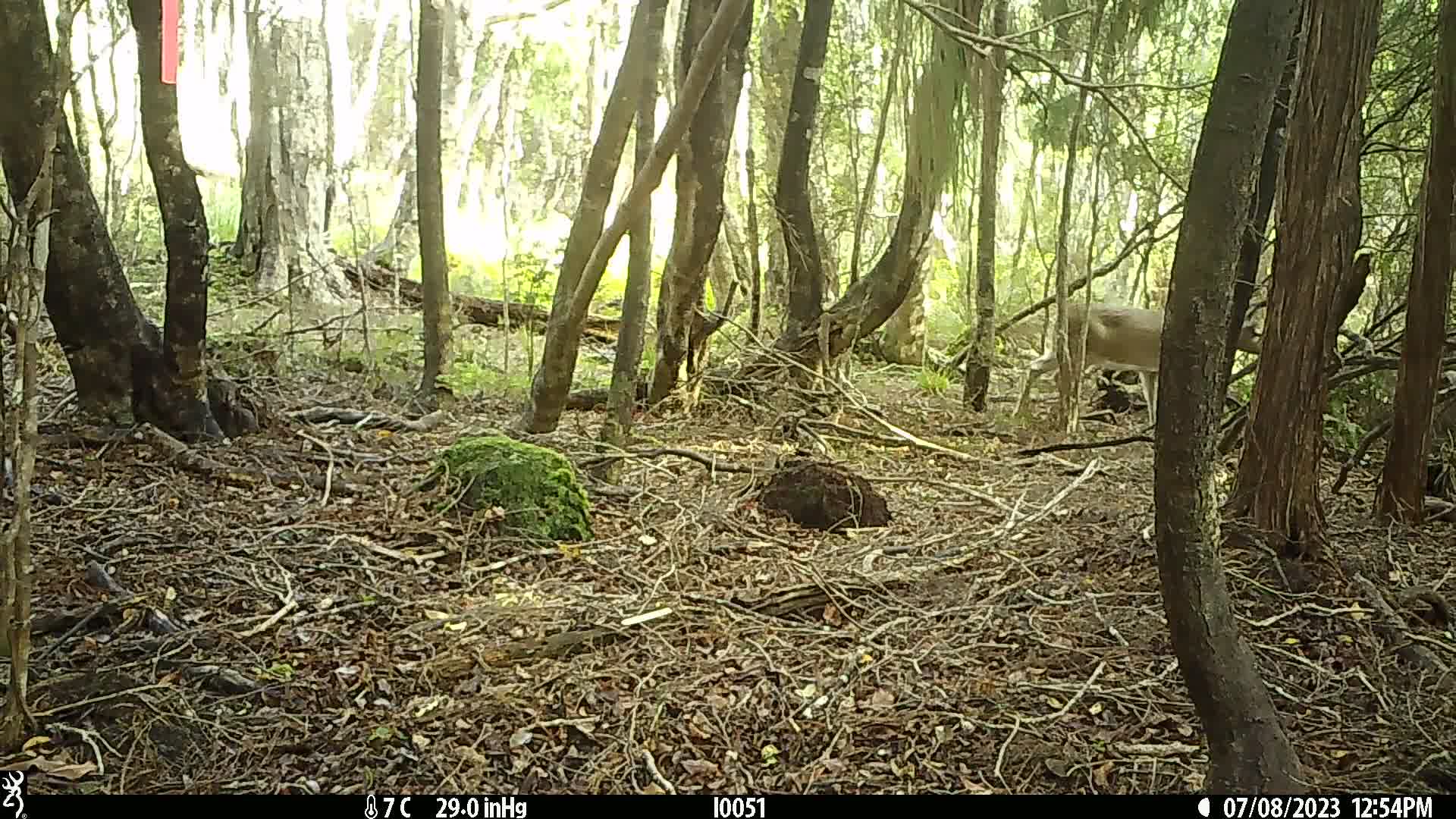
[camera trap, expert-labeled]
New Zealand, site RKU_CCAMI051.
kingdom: Animalia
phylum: Chordata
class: Mammalia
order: Artiodactyla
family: Cervidae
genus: Odocoileus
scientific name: Odocoileus virginianus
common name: white-tailed deer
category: white tailed deer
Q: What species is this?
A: White tailed deer (white-tailed deer) (Odocoileus virginianus).